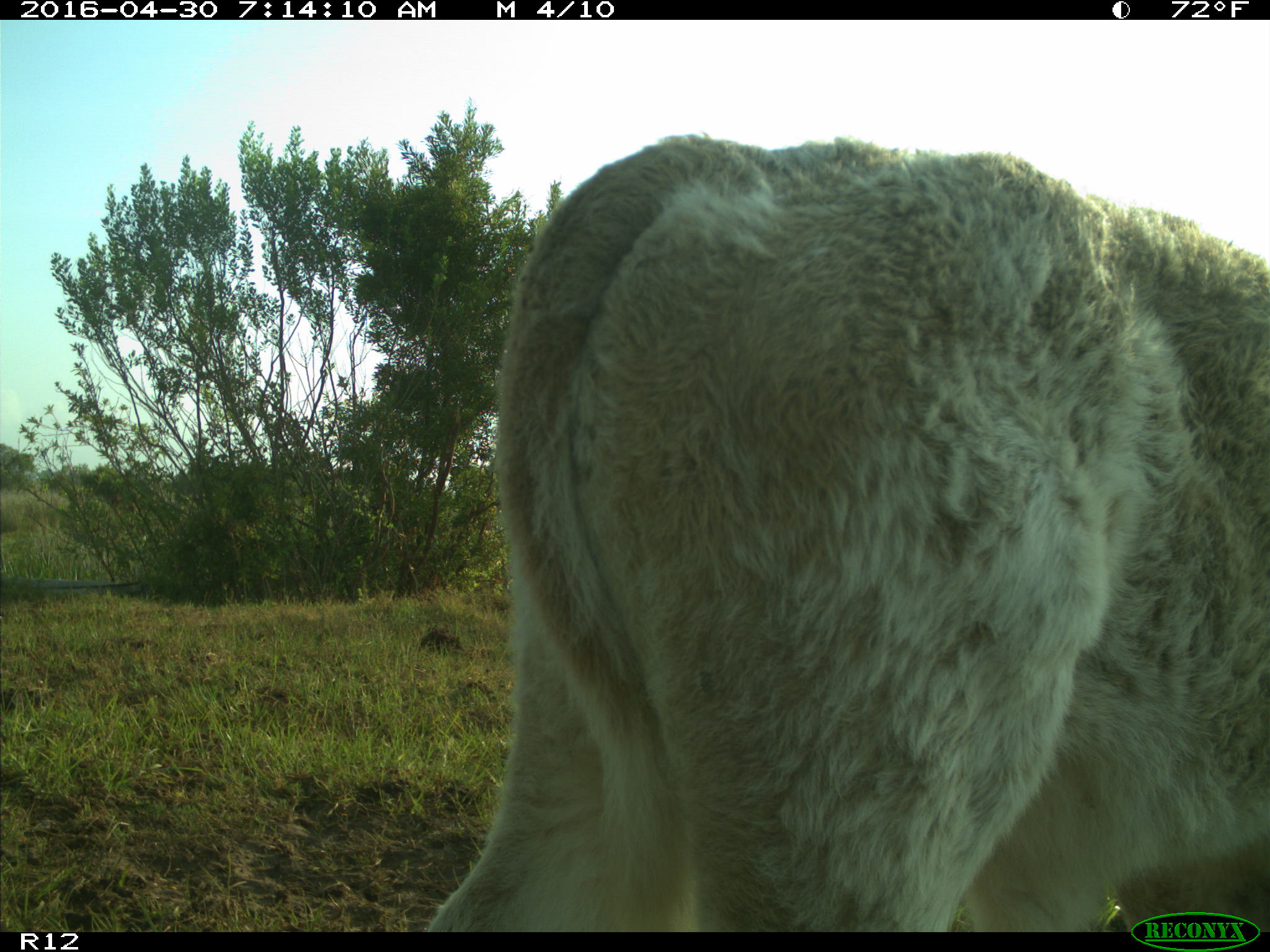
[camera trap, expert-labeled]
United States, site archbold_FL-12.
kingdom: Animalia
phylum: Chordata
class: Mammalia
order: Artiodactyla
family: Bovidae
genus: Bos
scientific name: Bos taurus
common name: domestic cow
Bos taurus (domestic cow).